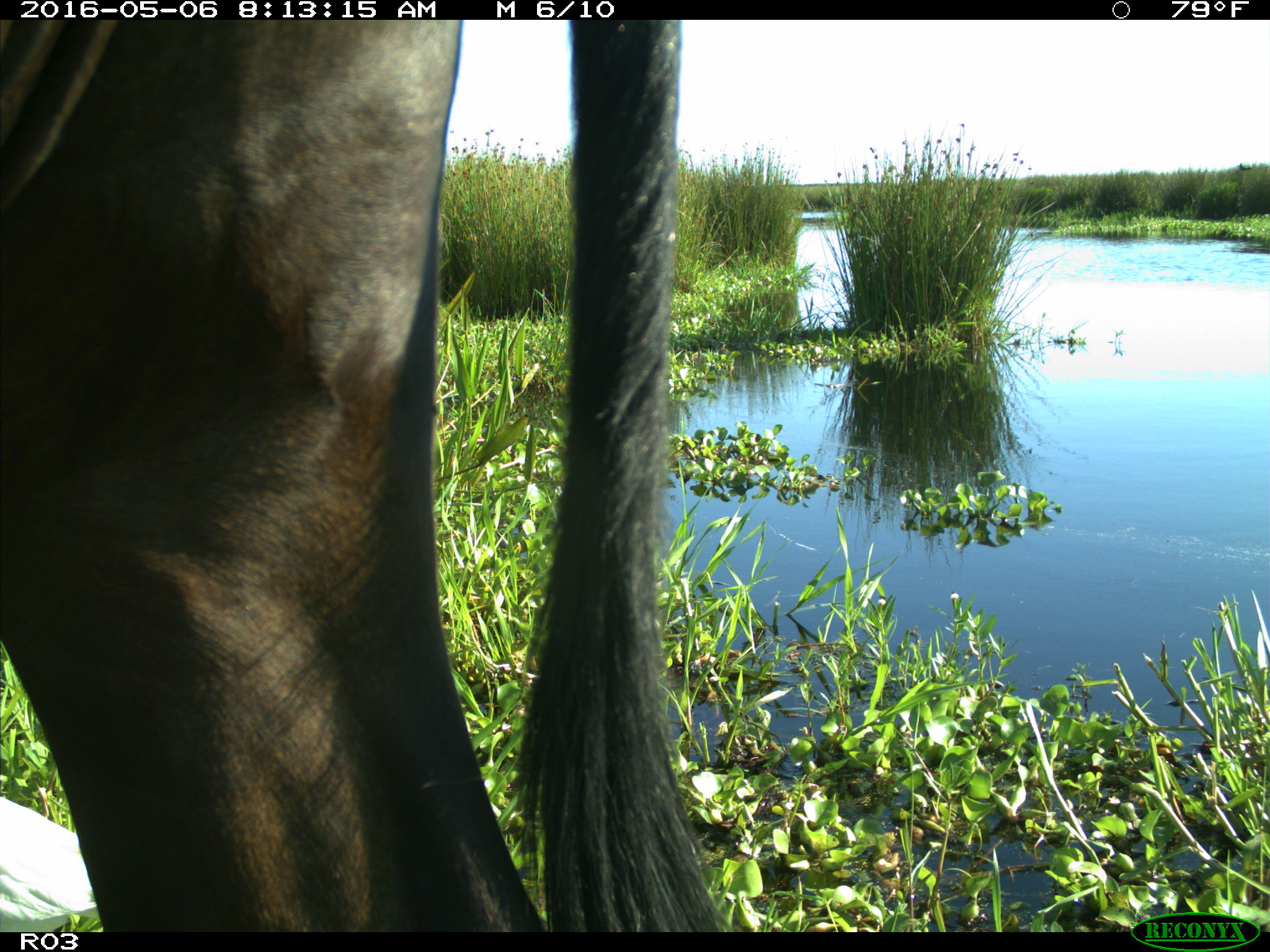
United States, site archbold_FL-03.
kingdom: Animalia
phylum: Chordata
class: Mammalia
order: Artiodactyla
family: Bovidae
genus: Bos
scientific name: Bos taurus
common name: domestic cow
Bos taurus (domestic cow).